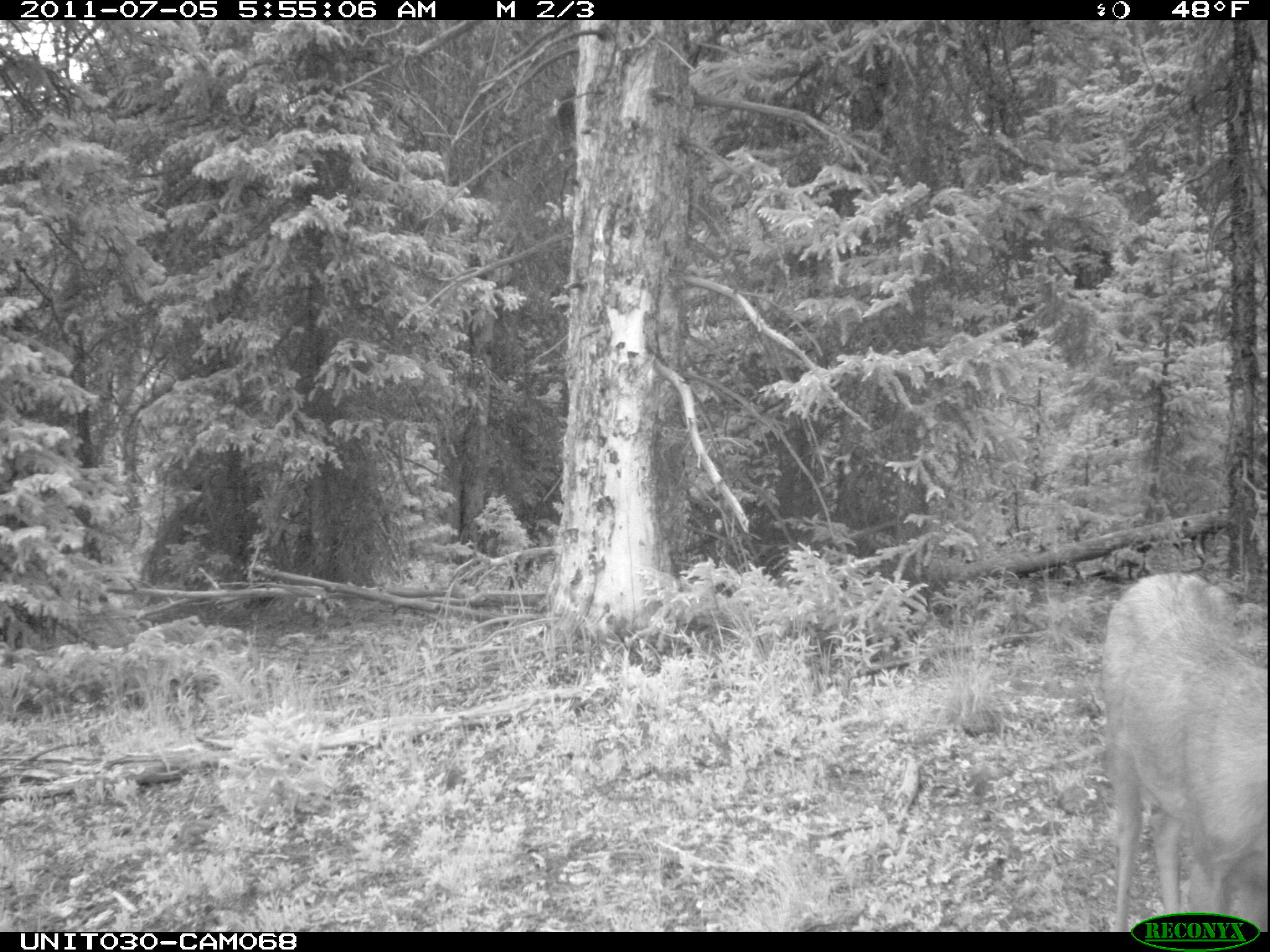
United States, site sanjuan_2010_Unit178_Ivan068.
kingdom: Animalia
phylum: Chordata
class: Mammalia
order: Artiodactyla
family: Cervidae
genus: Odocoileus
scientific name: Odocoileus hemionus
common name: mule deer